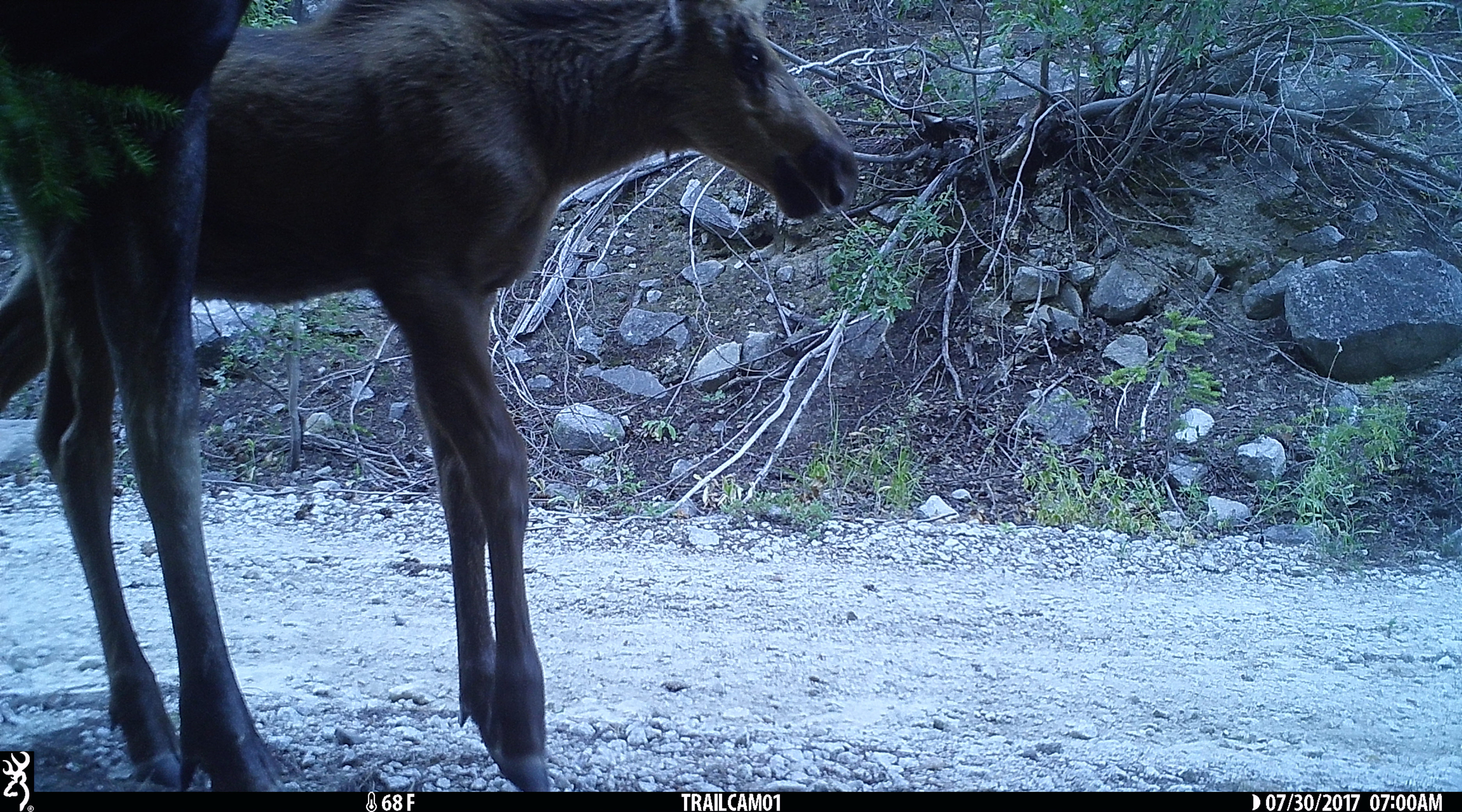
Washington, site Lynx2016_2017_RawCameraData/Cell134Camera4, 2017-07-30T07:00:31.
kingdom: Animalia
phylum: Chordata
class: Mammalia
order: Artiodactyla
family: Cervidae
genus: Alces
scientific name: Alces alces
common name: moose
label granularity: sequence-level